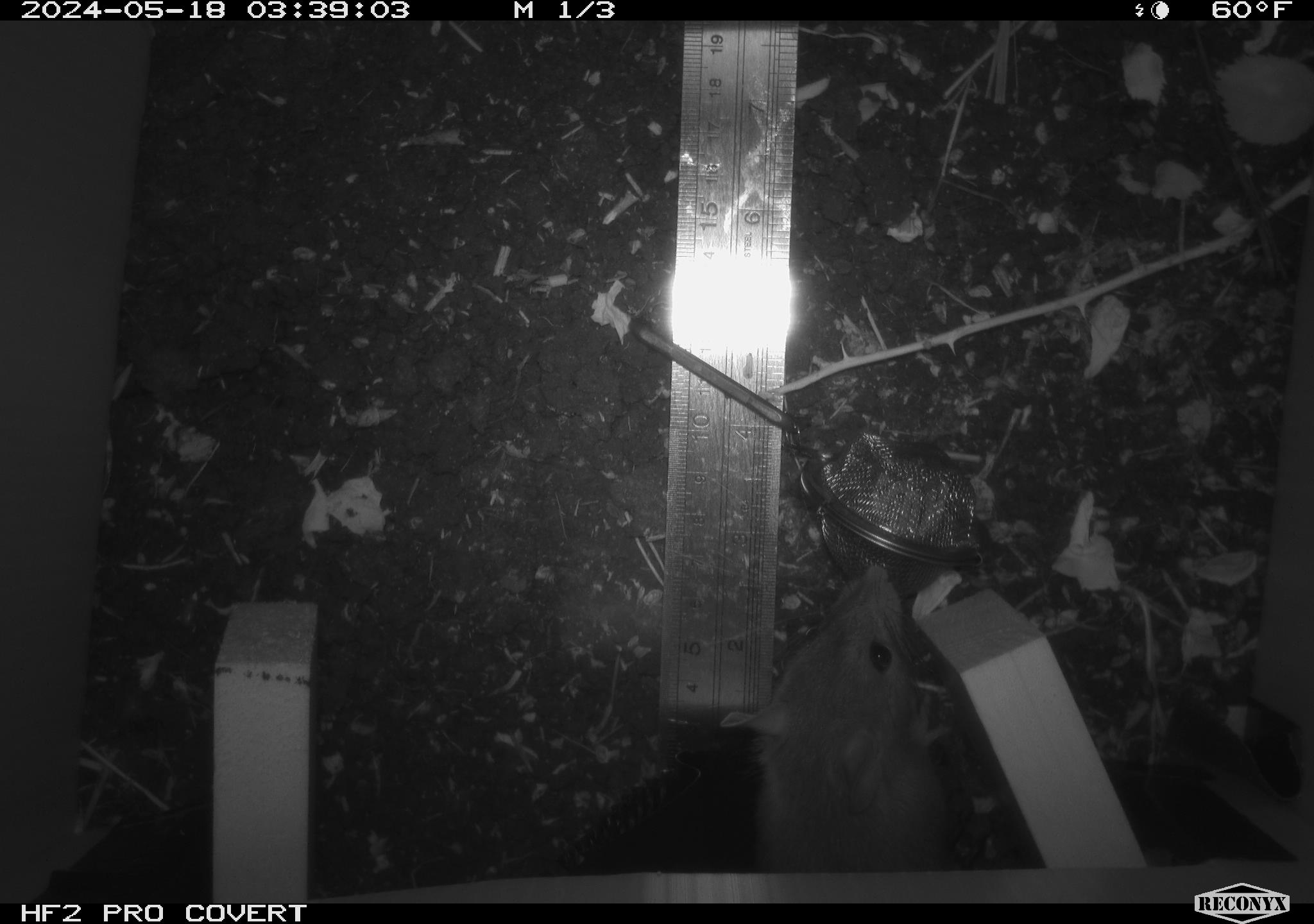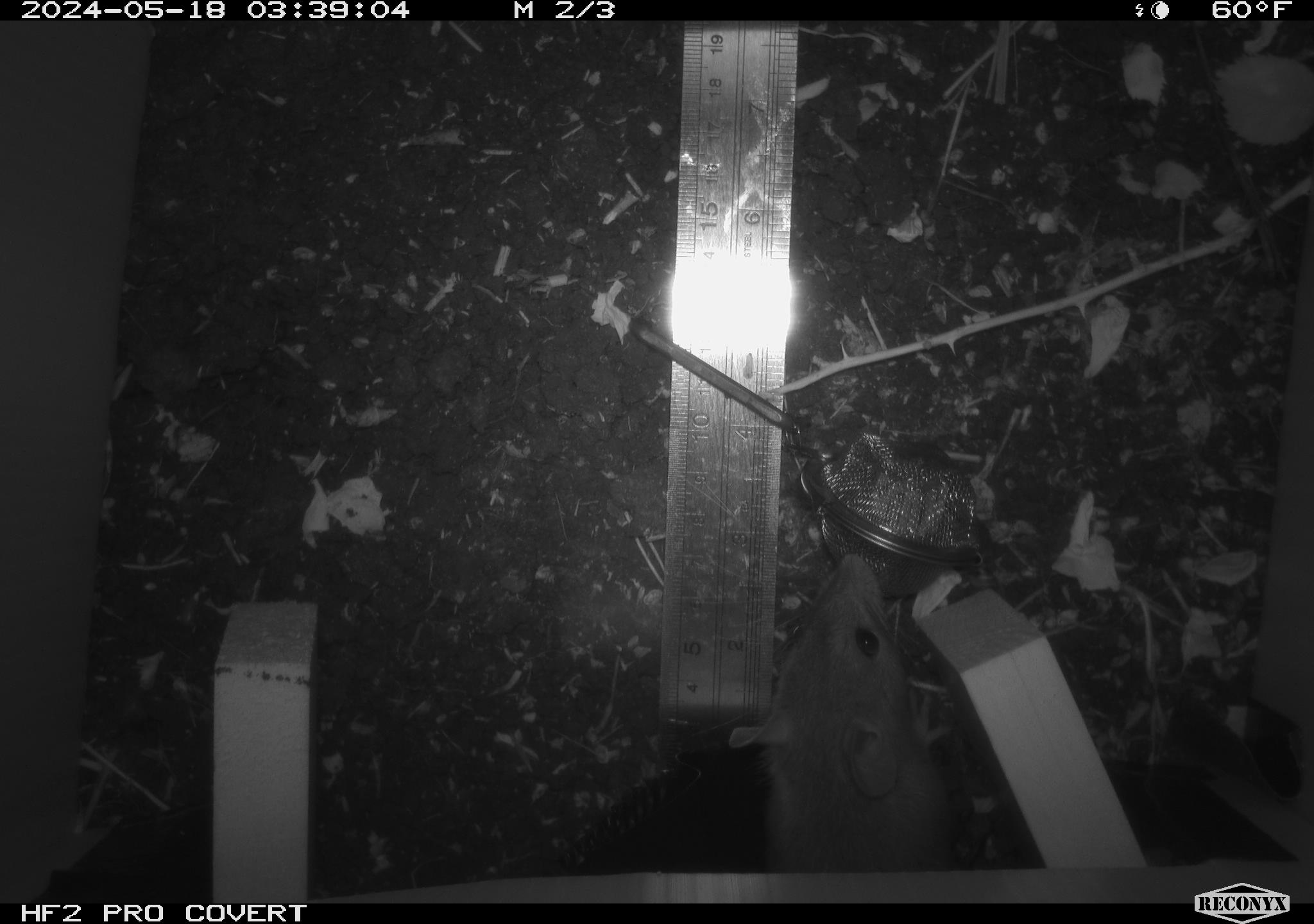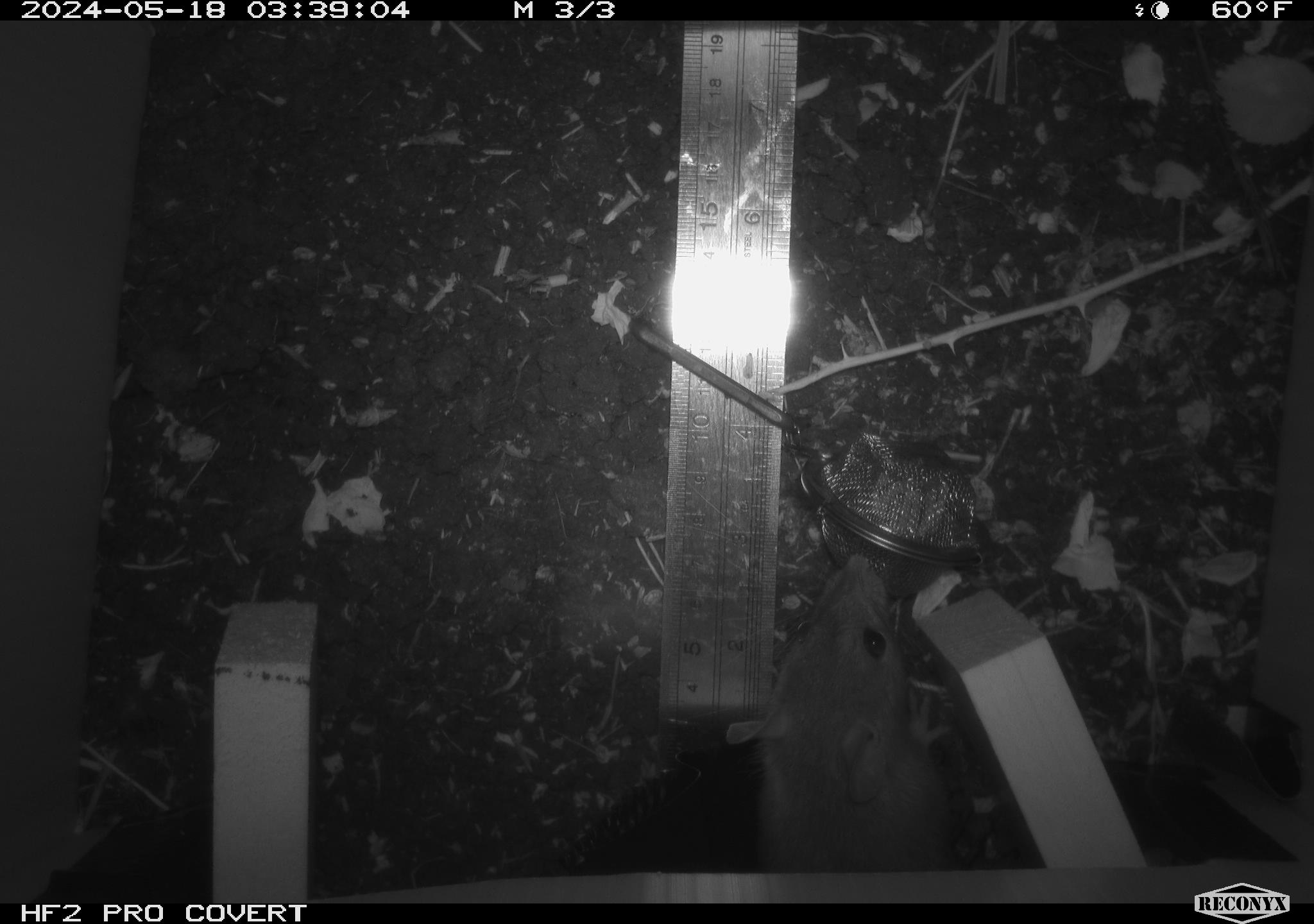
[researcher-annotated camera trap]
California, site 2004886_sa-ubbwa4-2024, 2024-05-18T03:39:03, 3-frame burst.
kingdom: Animalia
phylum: Chordata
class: Mammalia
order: Rodentia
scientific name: Rodentia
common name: woodrat or rat or mouse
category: woodrat or rat or mouse species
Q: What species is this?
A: Woodrat or rat or mouse species (woodrat or rat or mouse) (Rodentia).